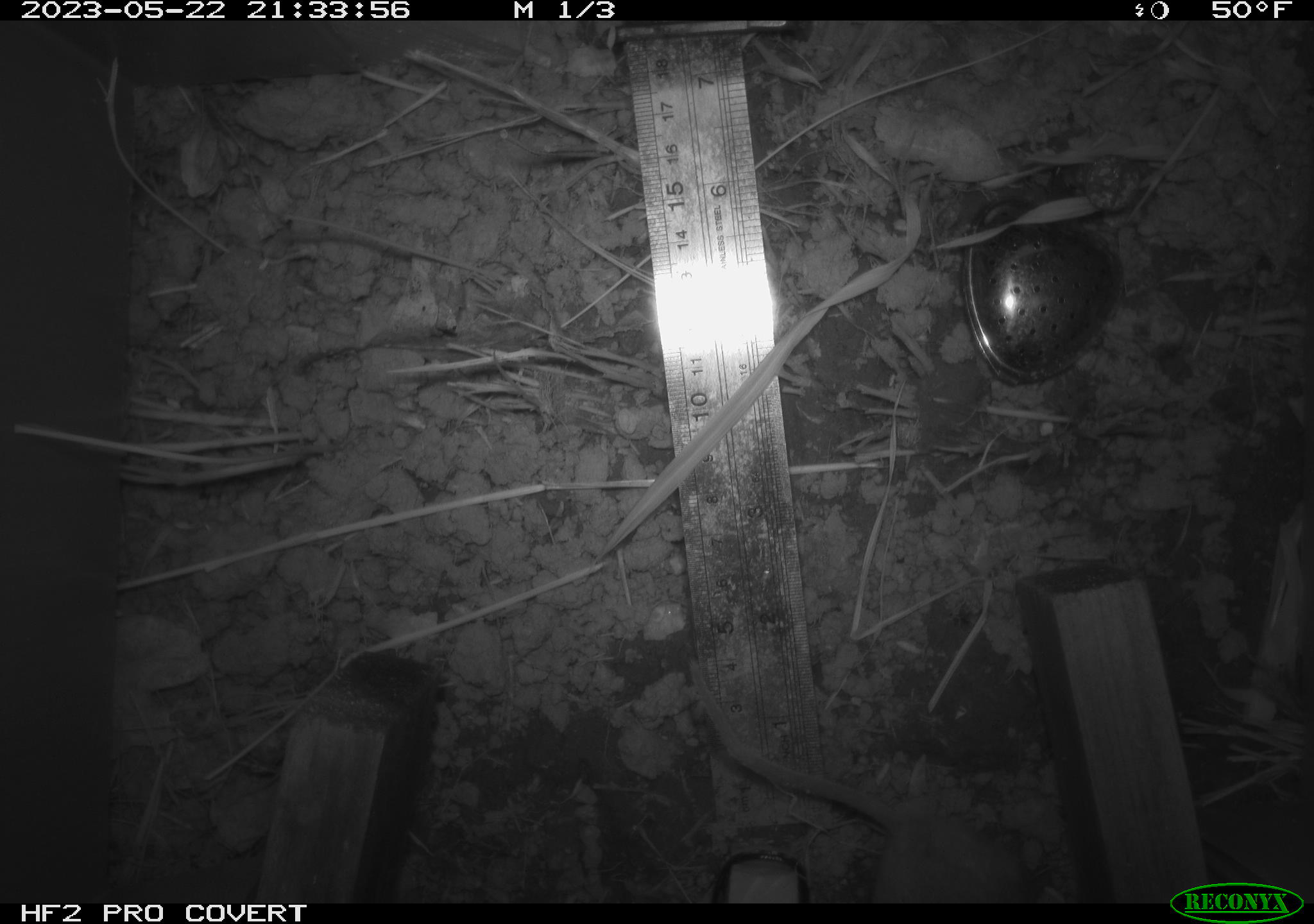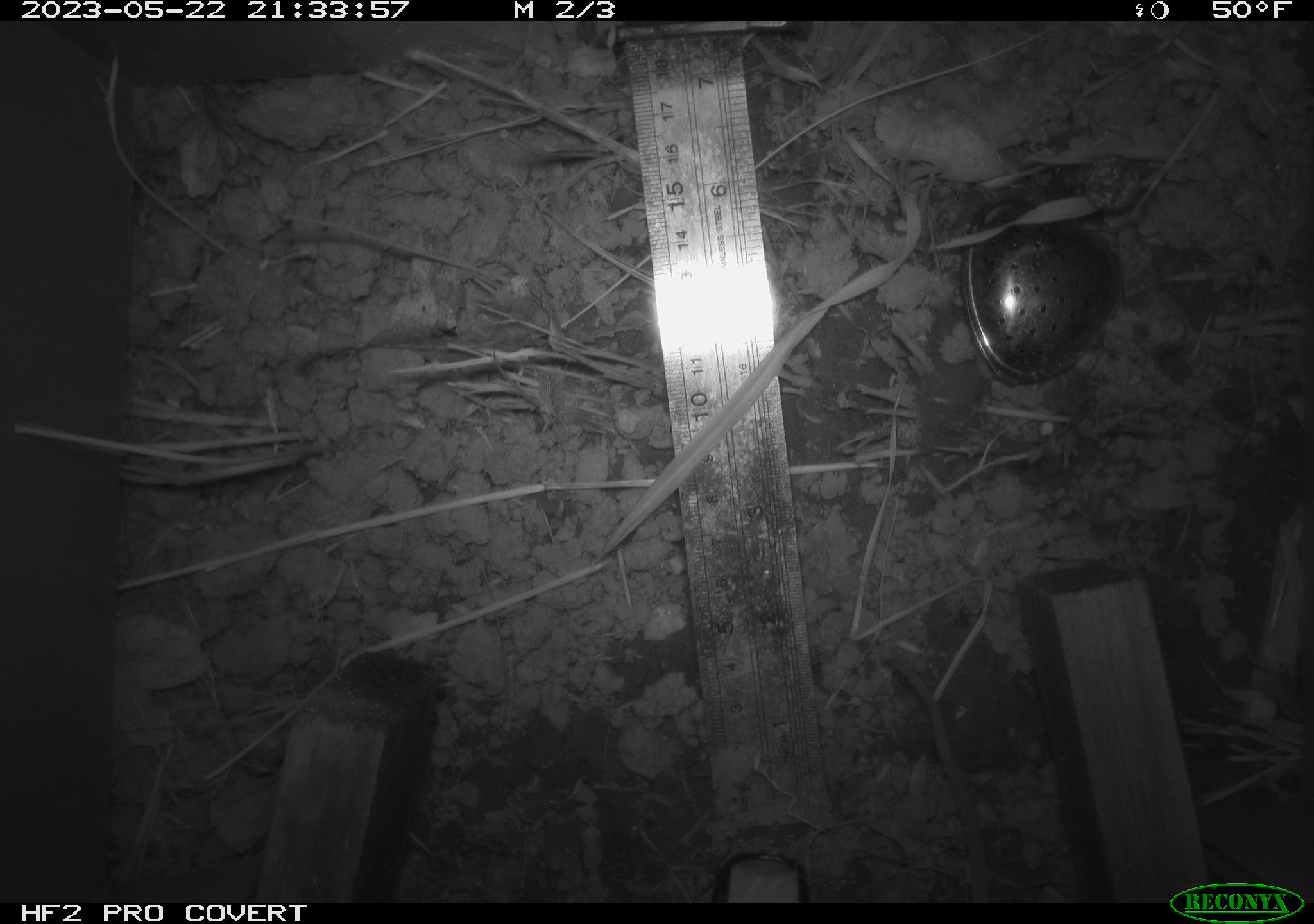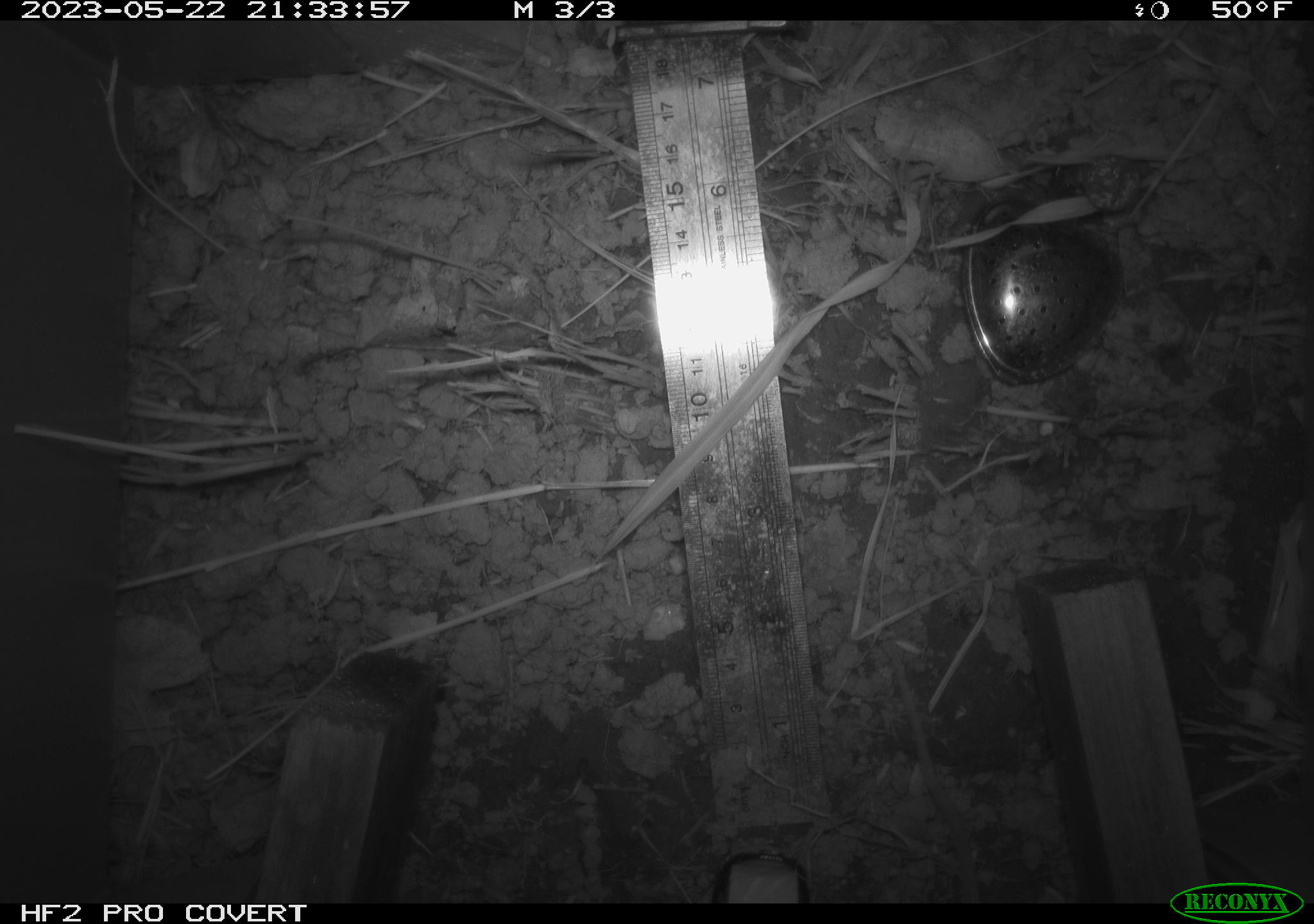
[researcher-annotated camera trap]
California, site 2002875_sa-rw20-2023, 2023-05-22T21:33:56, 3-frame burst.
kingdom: Animalia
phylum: Chordata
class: Mammalia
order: Rodentia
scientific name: Rodentia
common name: mouse species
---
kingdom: Animalia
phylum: Chordata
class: Mammalia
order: Rodentia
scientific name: Rodentia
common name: rodent